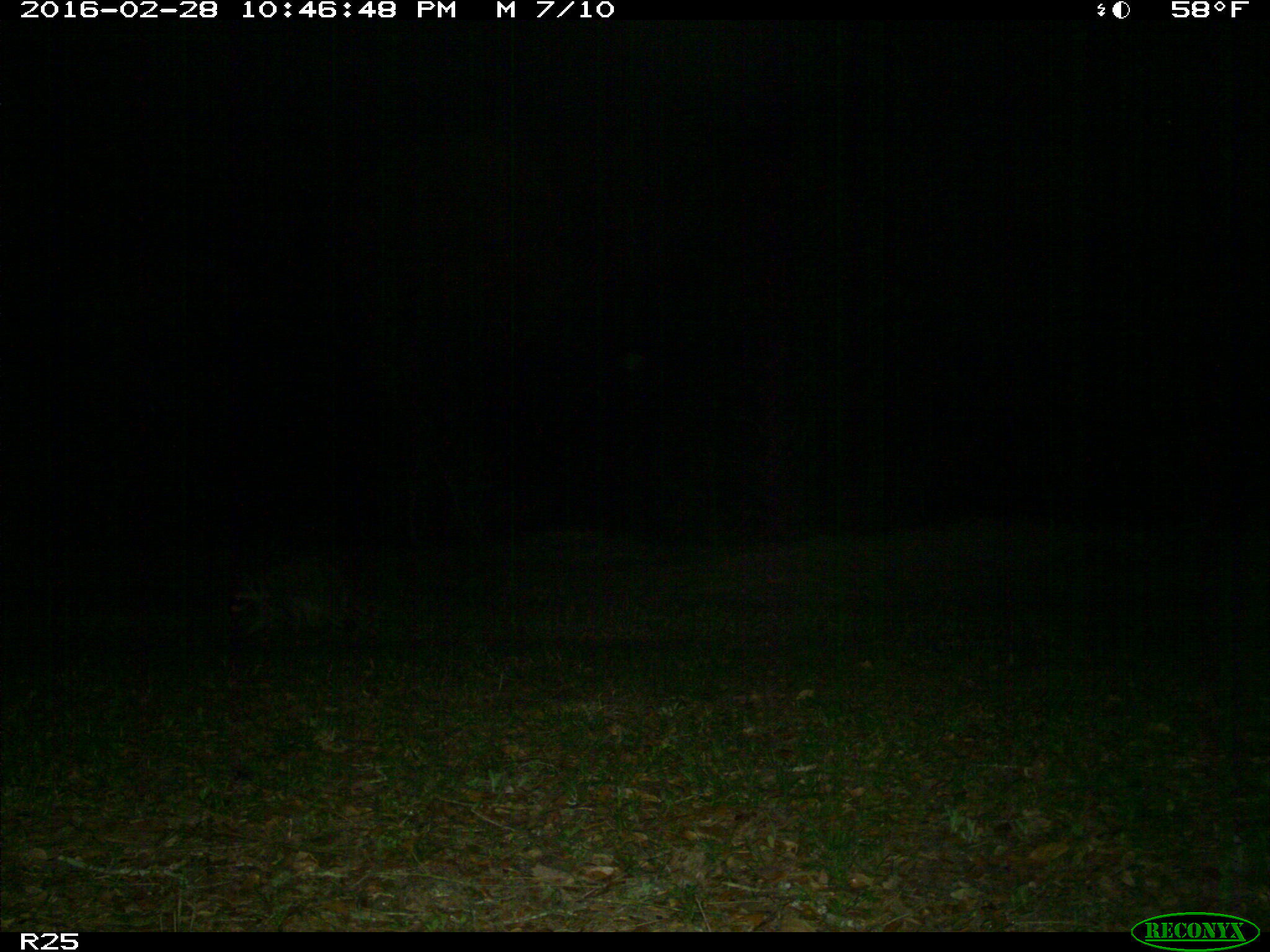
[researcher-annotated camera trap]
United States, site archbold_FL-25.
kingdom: Animalia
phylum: Chordata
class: Mammalia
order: Carnivora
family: Procyonidae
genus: Procyon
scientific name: Procyon lotor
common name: common raccoon